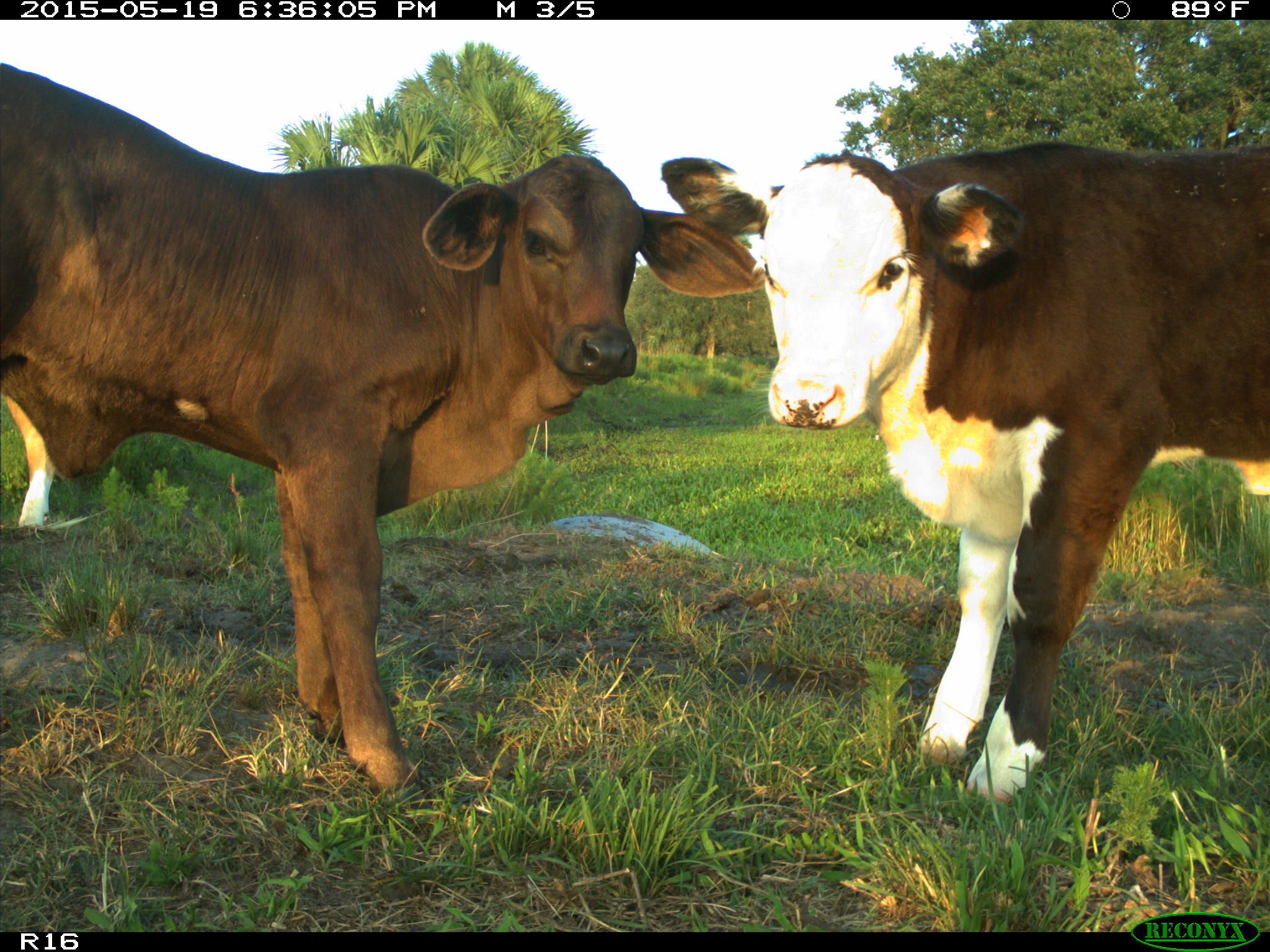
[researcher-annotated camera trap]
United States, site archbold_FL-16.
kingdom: Animalia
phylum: Chordata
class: Mammalia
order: Artiodactyla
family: Bovidae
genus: Bos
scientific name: Bos taurus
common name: domestic cow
Bos taurus (domestic cow).